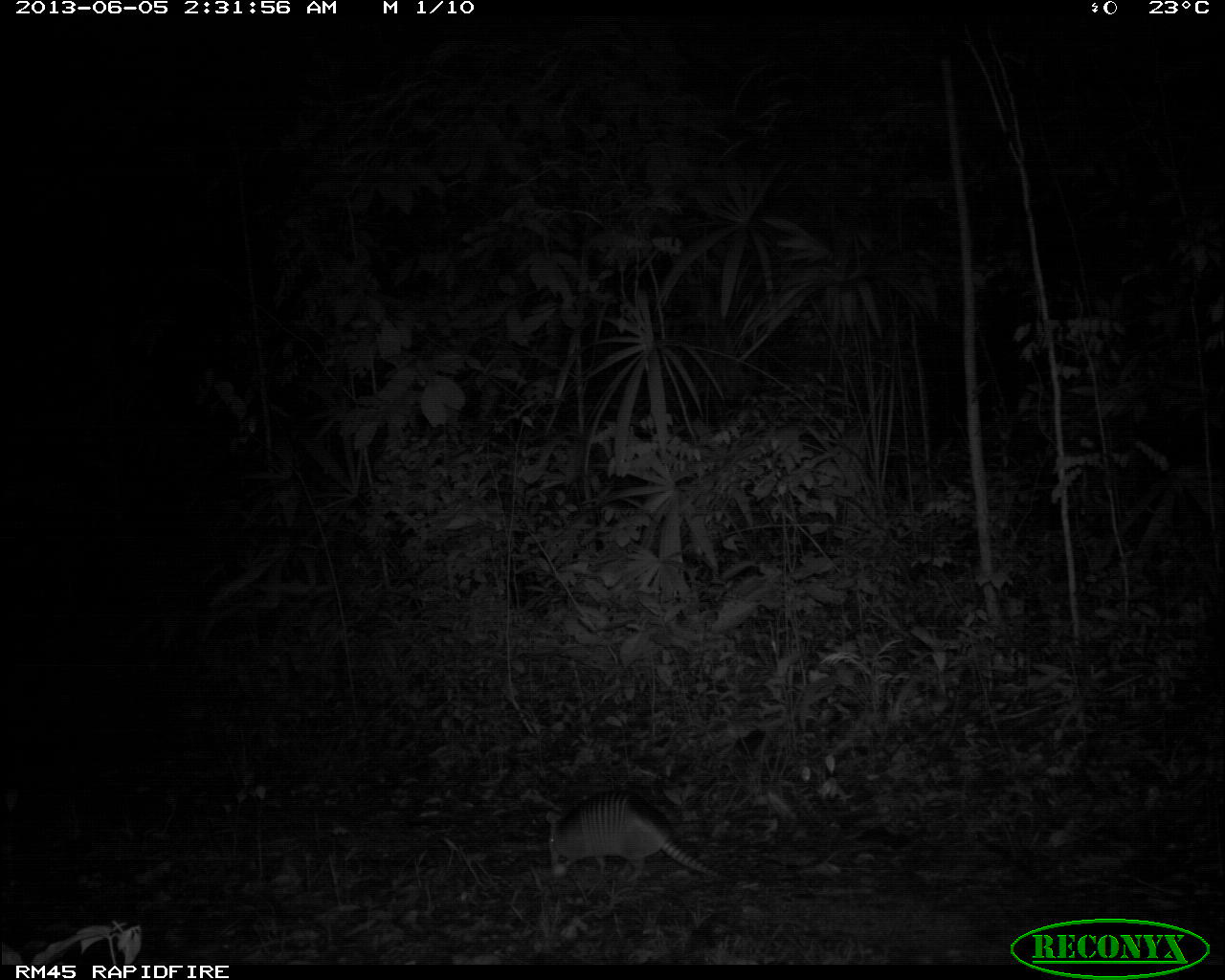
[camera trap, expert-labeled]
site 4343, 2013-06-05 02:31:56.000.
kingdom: Animalia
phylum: Chordata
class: Mammalia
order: Cingulata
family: Dasypodidae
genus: Dasypus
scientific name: Dasypus novemcinctus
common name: nine-banded armadillo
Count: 1.